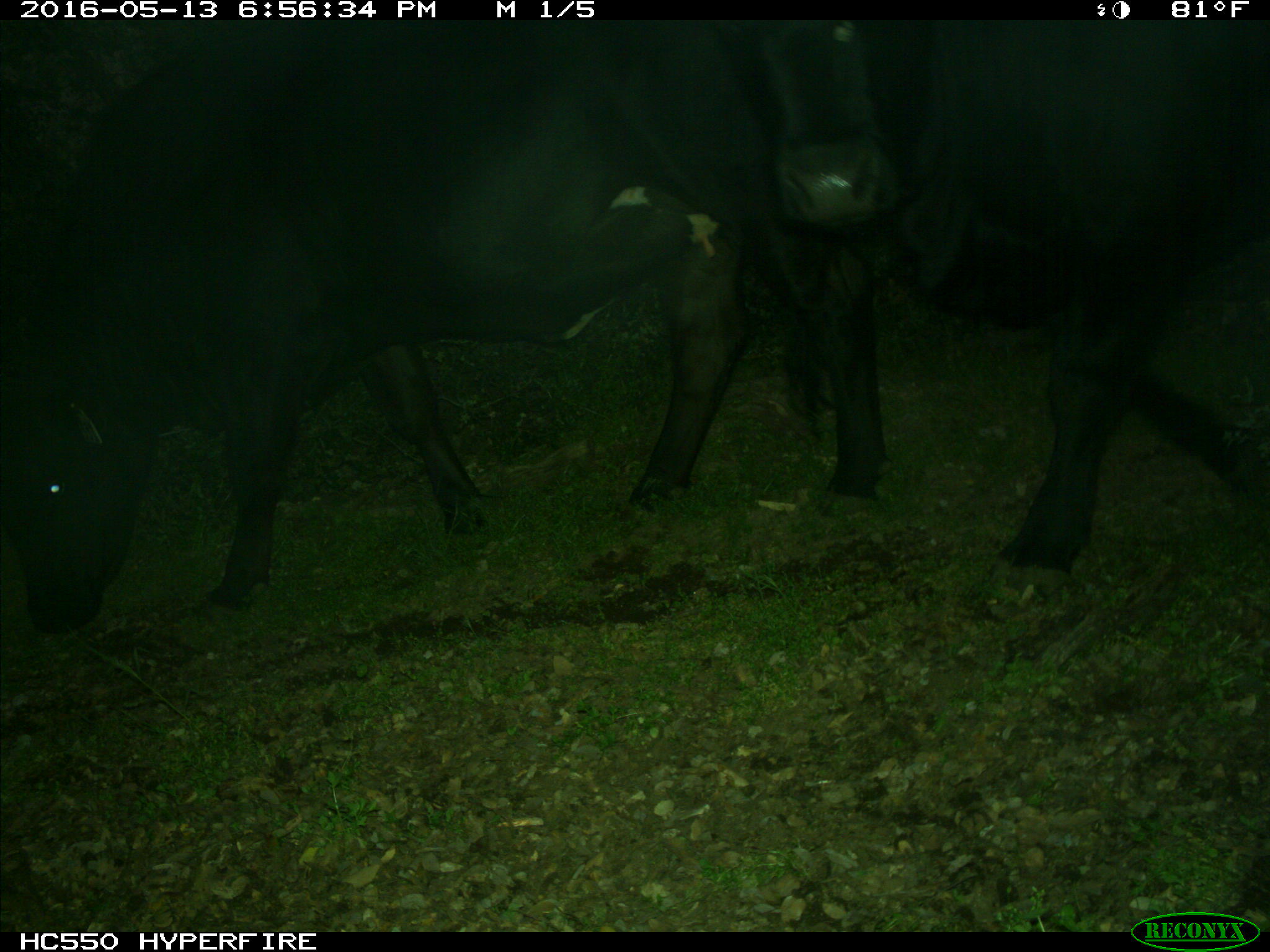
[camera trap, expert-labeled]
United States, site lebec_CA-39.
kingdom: Animalia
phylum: Chordata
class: Mammalia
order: Artiodactyla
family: Bovidae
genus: Bos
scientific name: Bos taurus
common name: domestic cow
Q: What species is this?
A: Bos taurus (domestic cow).